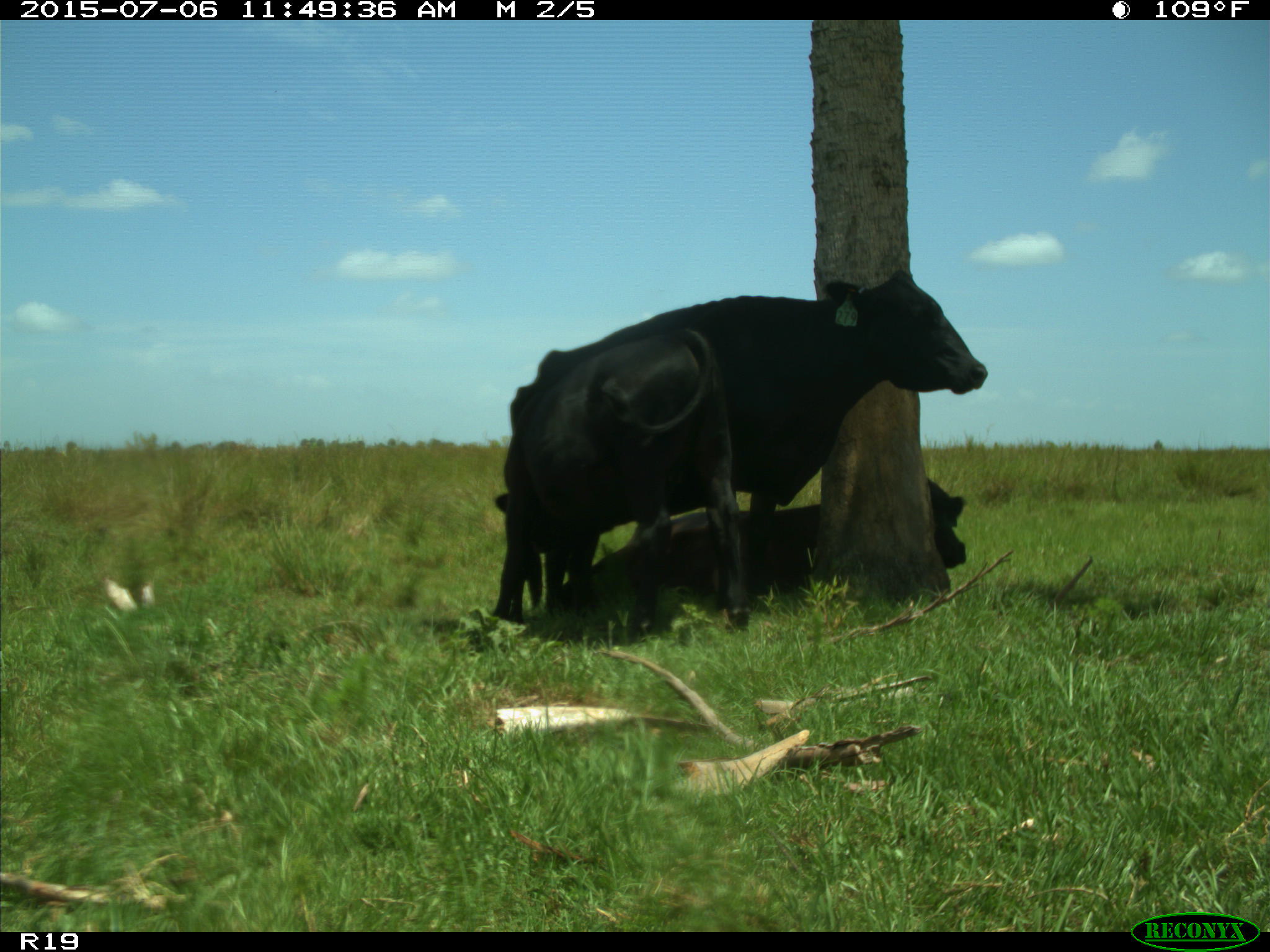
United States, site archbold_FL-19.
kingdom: Animalia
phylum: Chordata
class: Mammalia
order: Artiodactyla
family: Bovidae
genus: Bos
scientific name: Bos taurus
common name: domestic cow